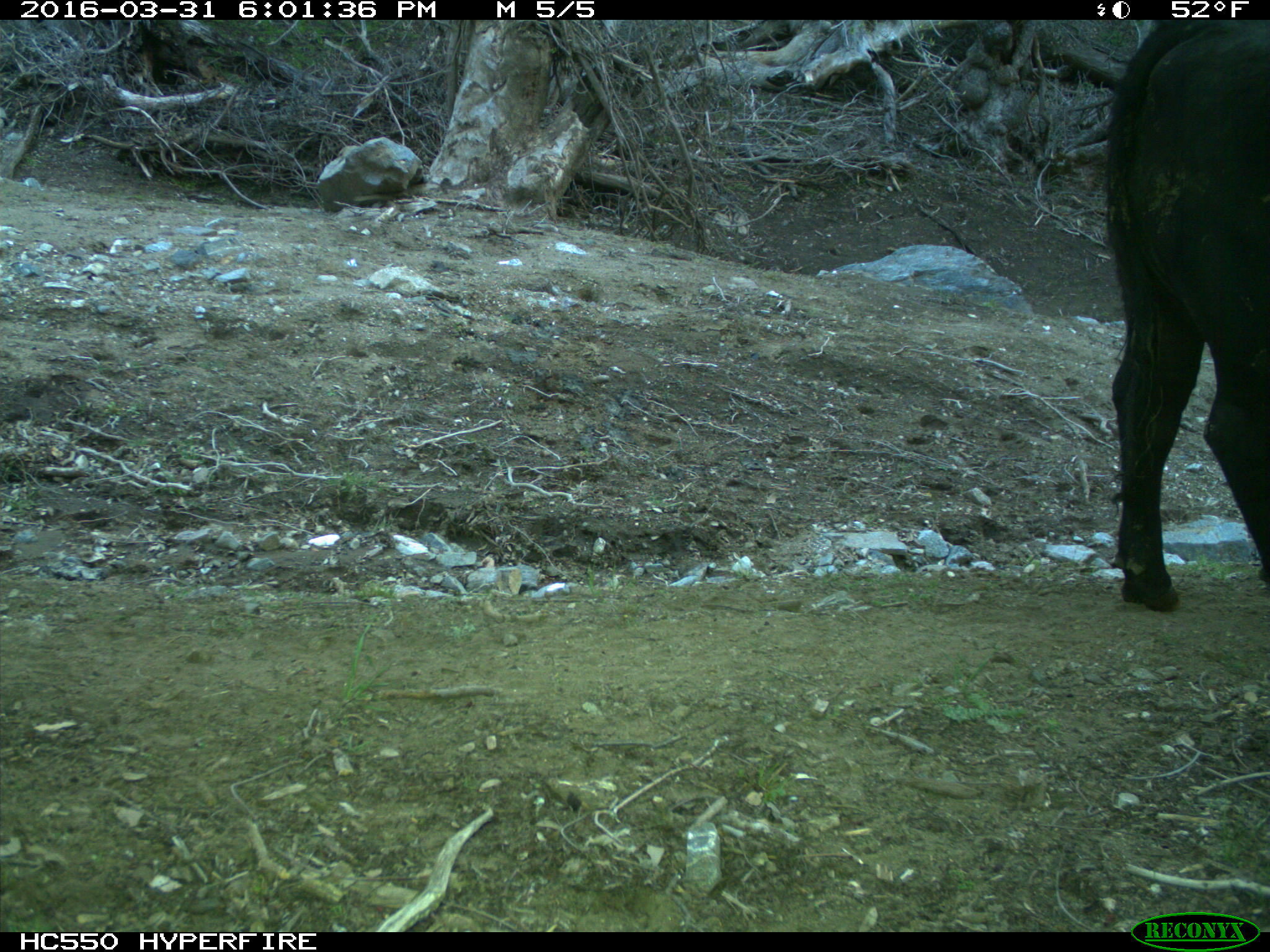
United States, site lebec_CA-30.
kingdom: Animalia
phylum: Chordata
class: Mammalia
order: Artiodactyla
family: Bovidae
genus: Bos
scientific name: Bos taurus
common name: domestic cow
Bos taurus (domestic cow).